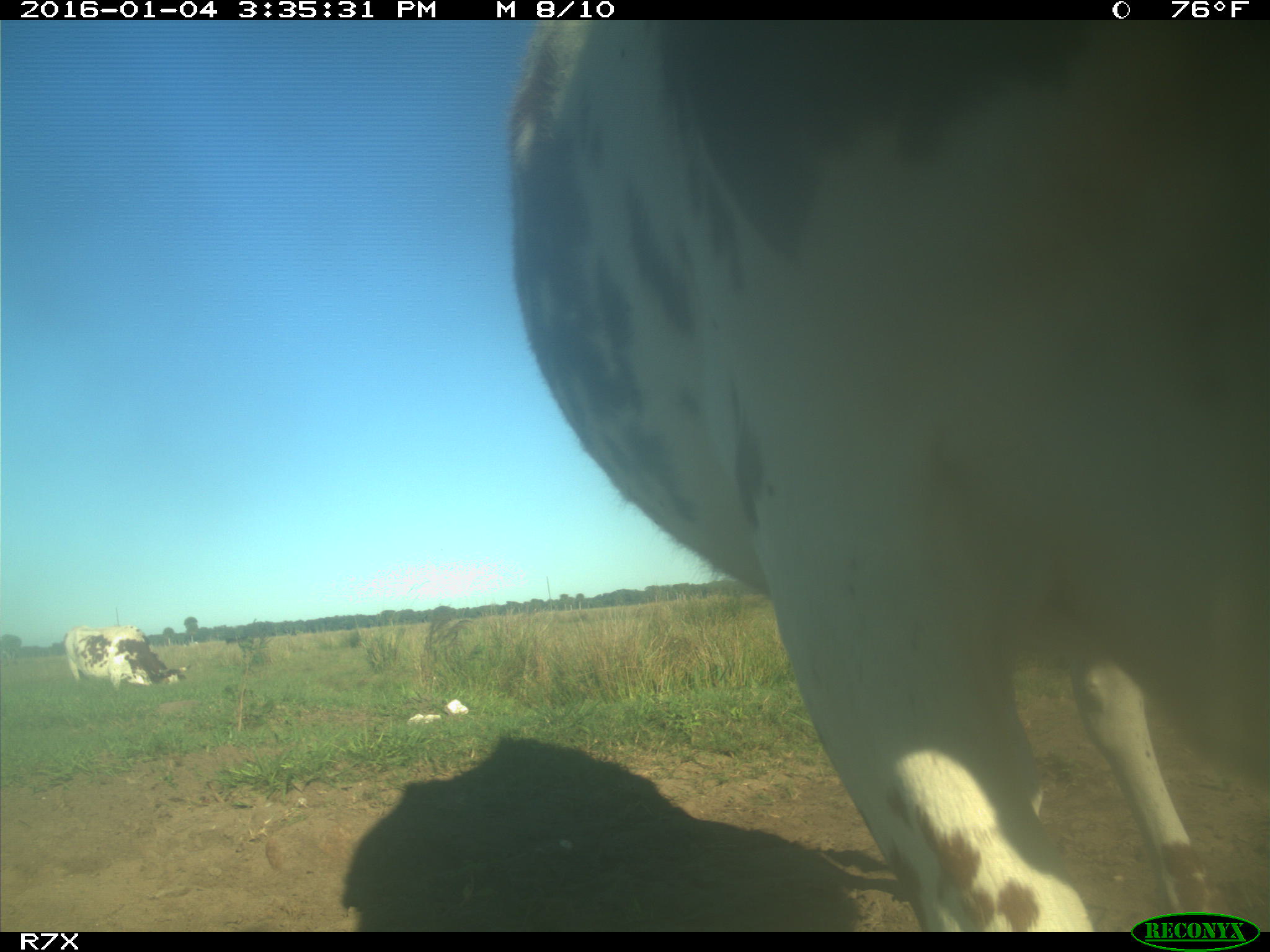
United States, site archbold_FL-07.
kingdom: Animalia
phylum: Chordata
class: Mammalia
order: Artiodactyla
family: Bovidae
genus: Bos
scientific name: Bos taurus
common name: domestic cow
Bos taurus (domestic cow).